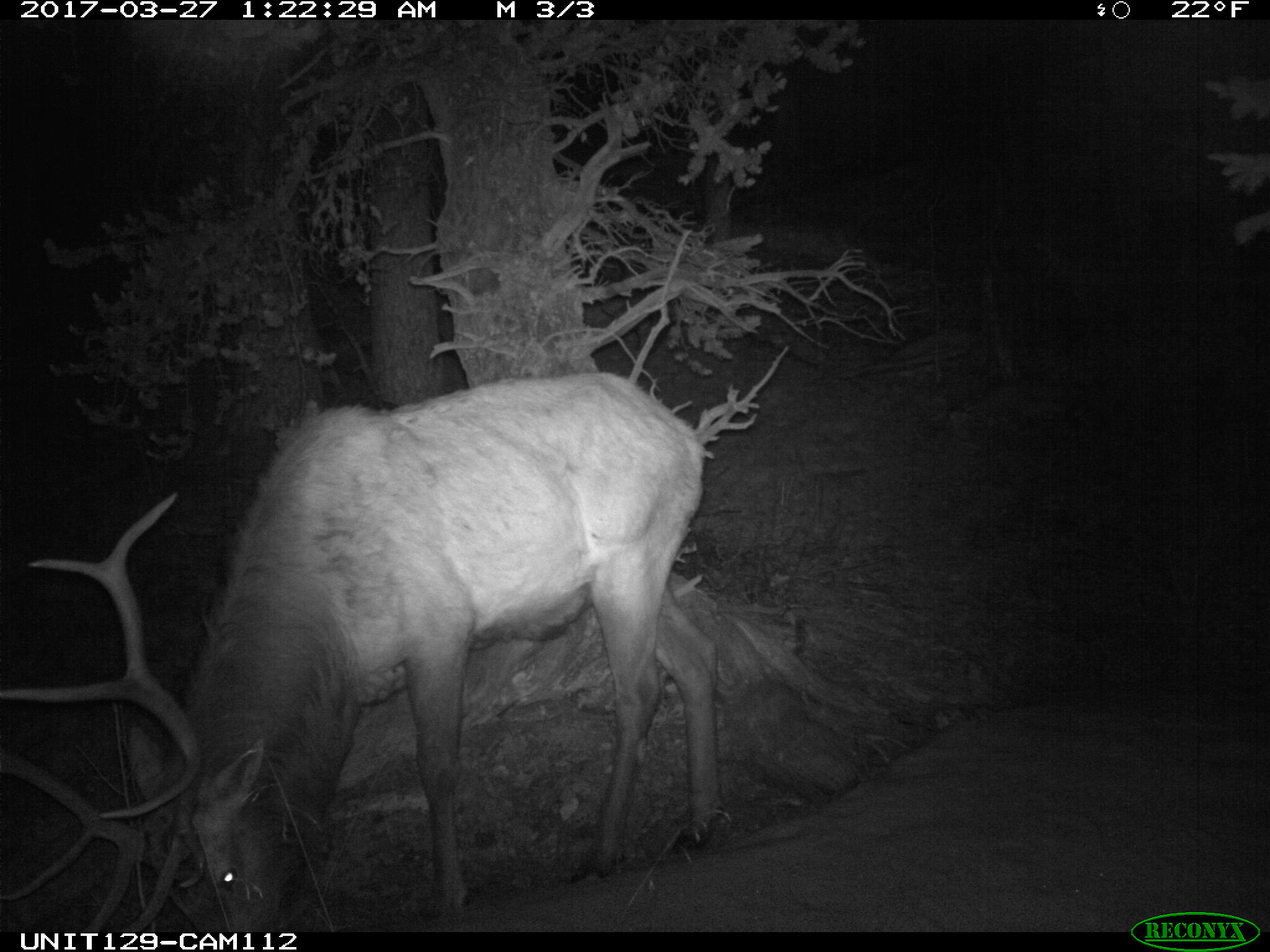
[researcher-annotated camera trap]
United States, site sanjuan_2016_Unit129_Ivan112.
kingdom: Animalia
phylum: Chordata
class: Mammalia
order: Artiodactyla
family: Cervidae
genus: Cervus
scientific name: Cervus elaphus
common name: red deer